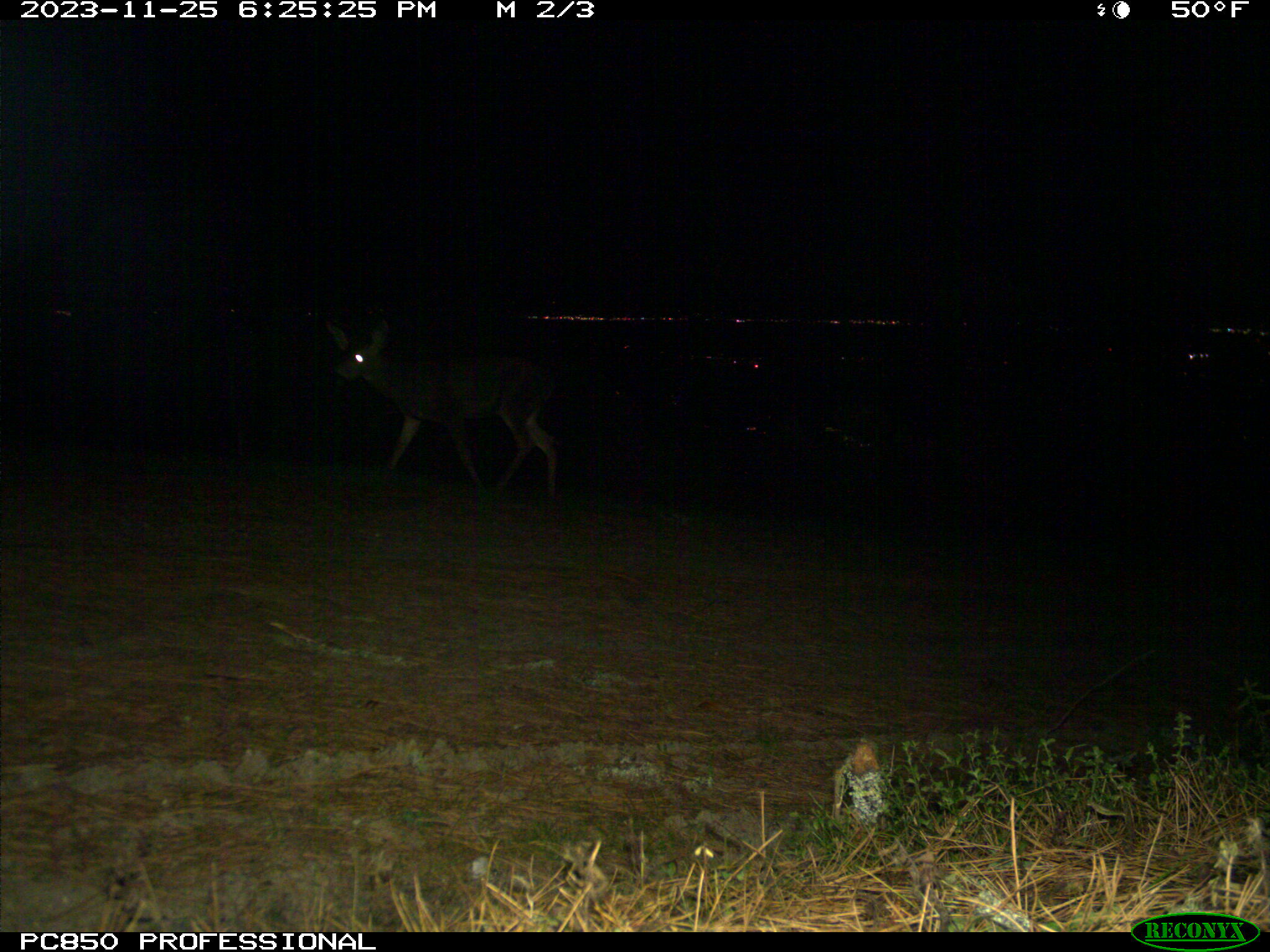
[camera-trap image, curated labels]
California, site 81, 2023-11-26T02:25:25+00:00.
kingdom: Animalia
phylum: Chordata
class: Mammalia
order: Artiodactyla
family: Cervidae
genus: Odocoileus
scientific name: Odocoileus hemionus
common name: mule deer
Mule deer (Odocoileus hemionus).